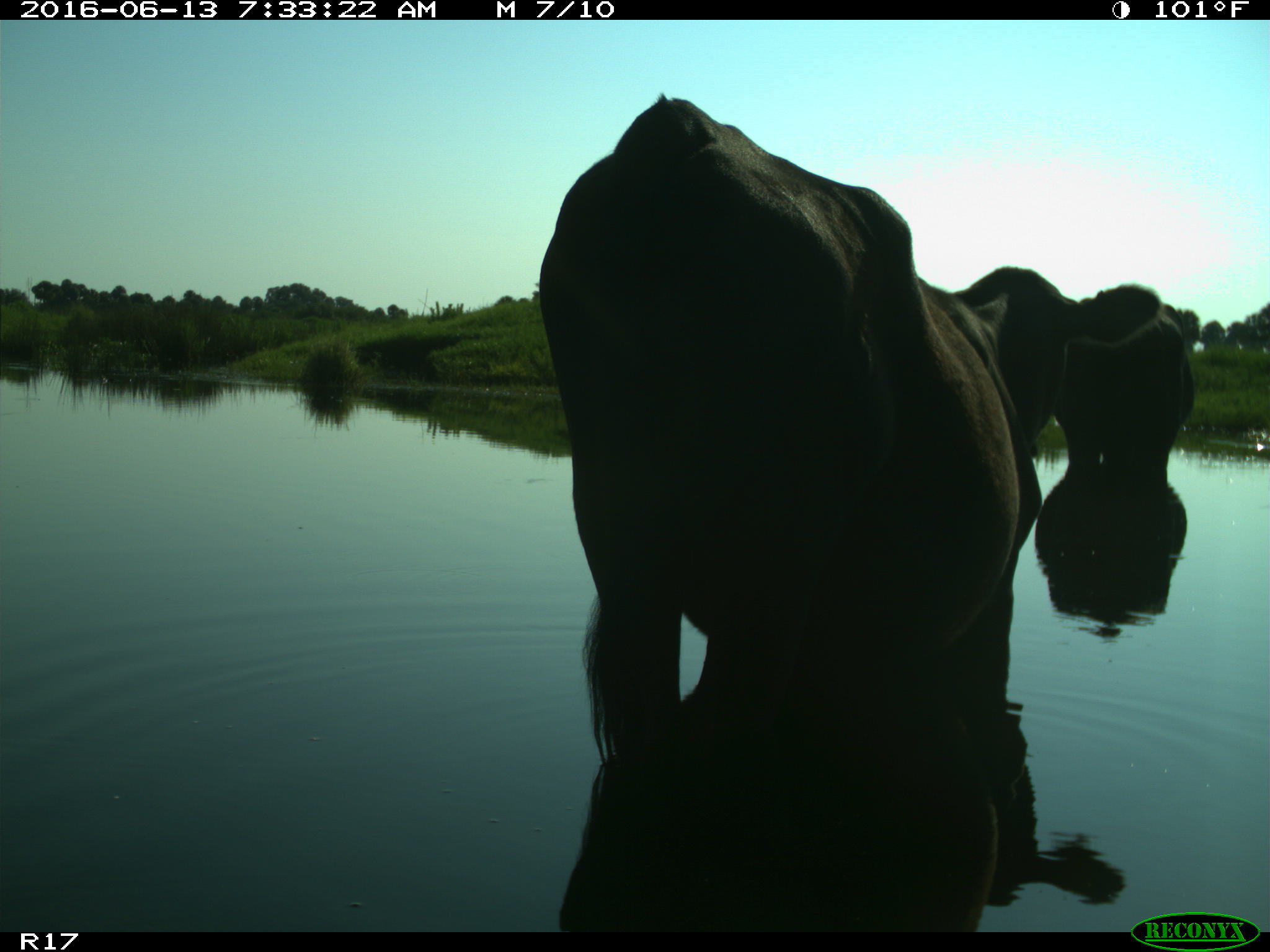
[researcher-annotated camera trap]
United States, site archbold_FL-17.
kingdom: Animalia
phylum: Chordata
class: Mammalia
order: Artiodactyla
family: Bovidae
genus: Bos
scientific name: Bos taurus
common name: domestic cow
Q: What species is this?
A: Bos taurus (domestic cow).